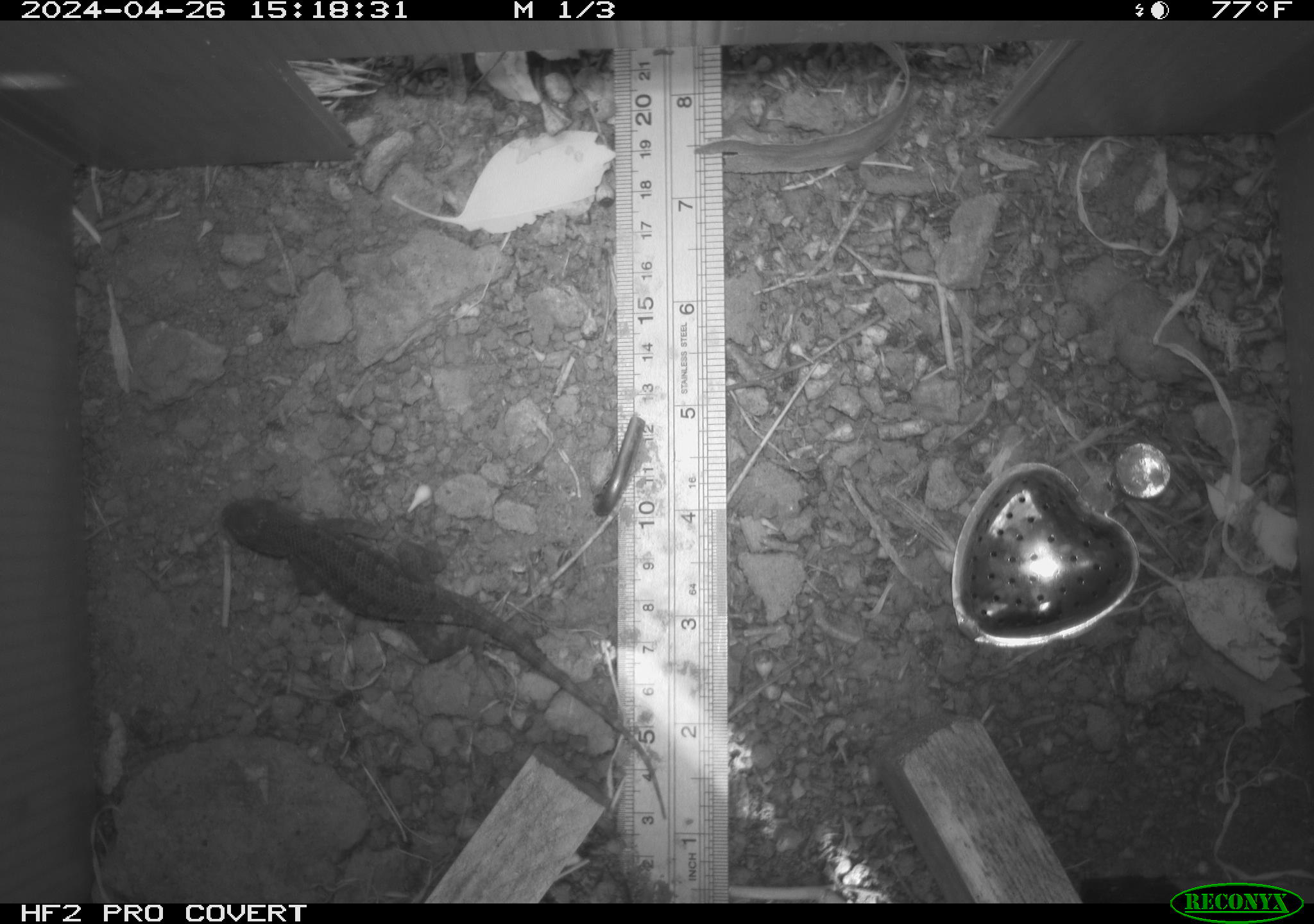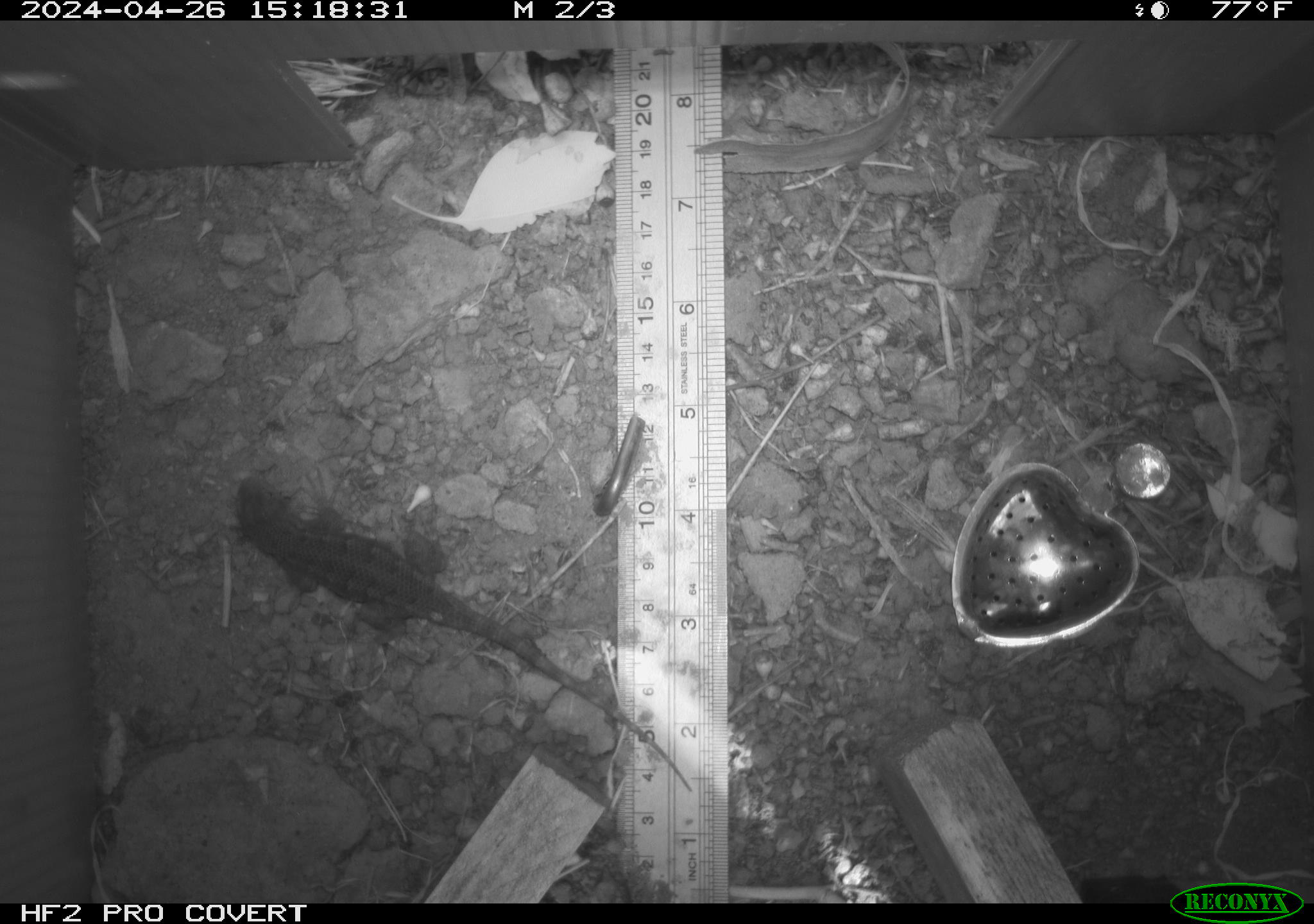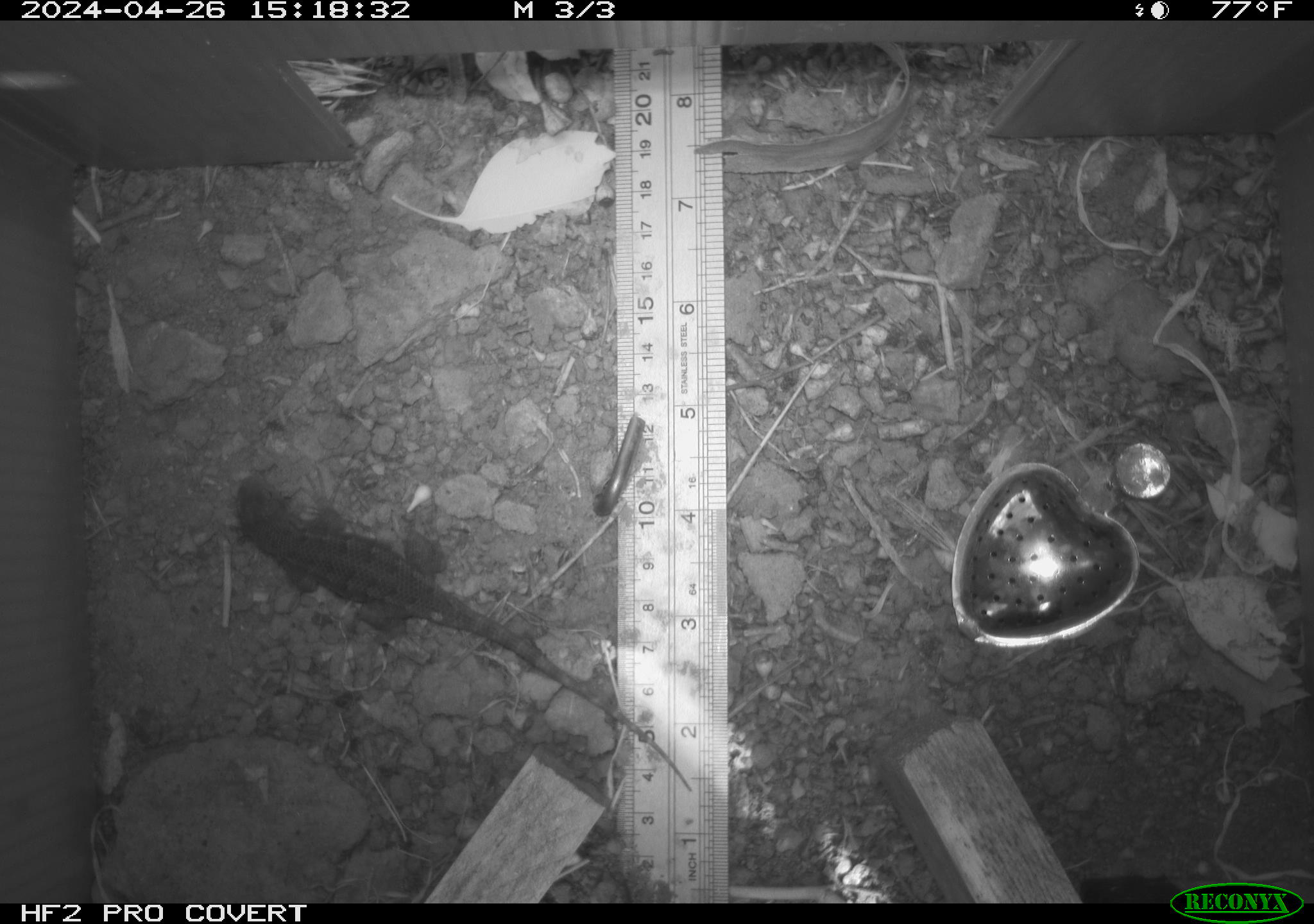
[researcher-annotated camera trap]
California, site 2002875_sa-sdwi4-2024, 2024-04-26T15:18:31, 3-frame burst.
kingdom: Animalia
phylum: Chordata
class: Reptilia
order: Squamata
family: Phrynosomatidae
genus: Sceloporus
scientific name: Sceloporus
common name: spiny lizards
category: sceloporus species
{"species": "sceloporus species (spiny lizards) (Sceloporus)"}